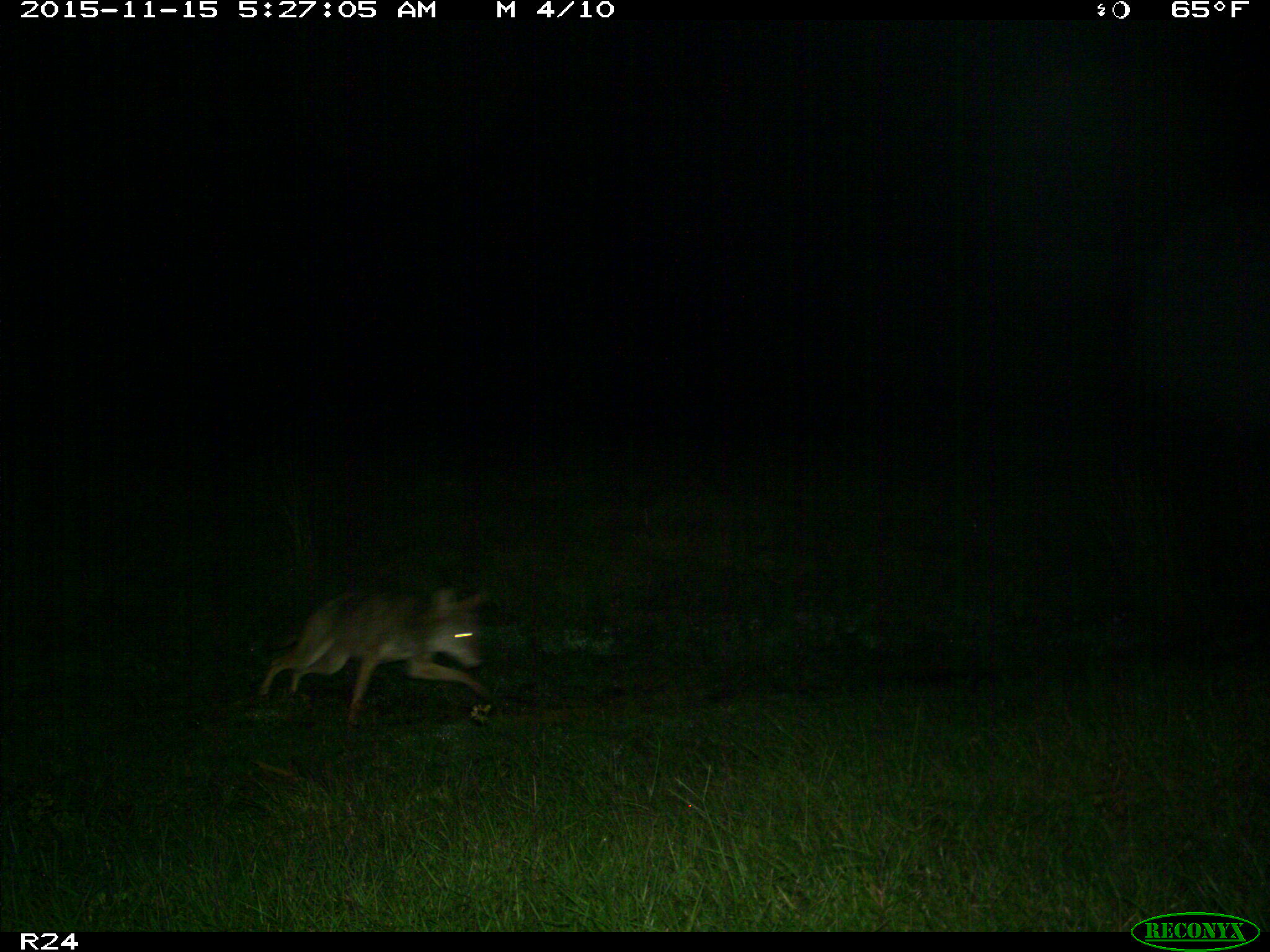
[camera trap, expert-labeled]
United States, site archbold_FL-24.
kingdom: Animalia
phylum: Chordata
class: Mammalia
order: Carnivora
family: Canidae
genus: Canis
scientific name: Canis latrans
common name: coyote